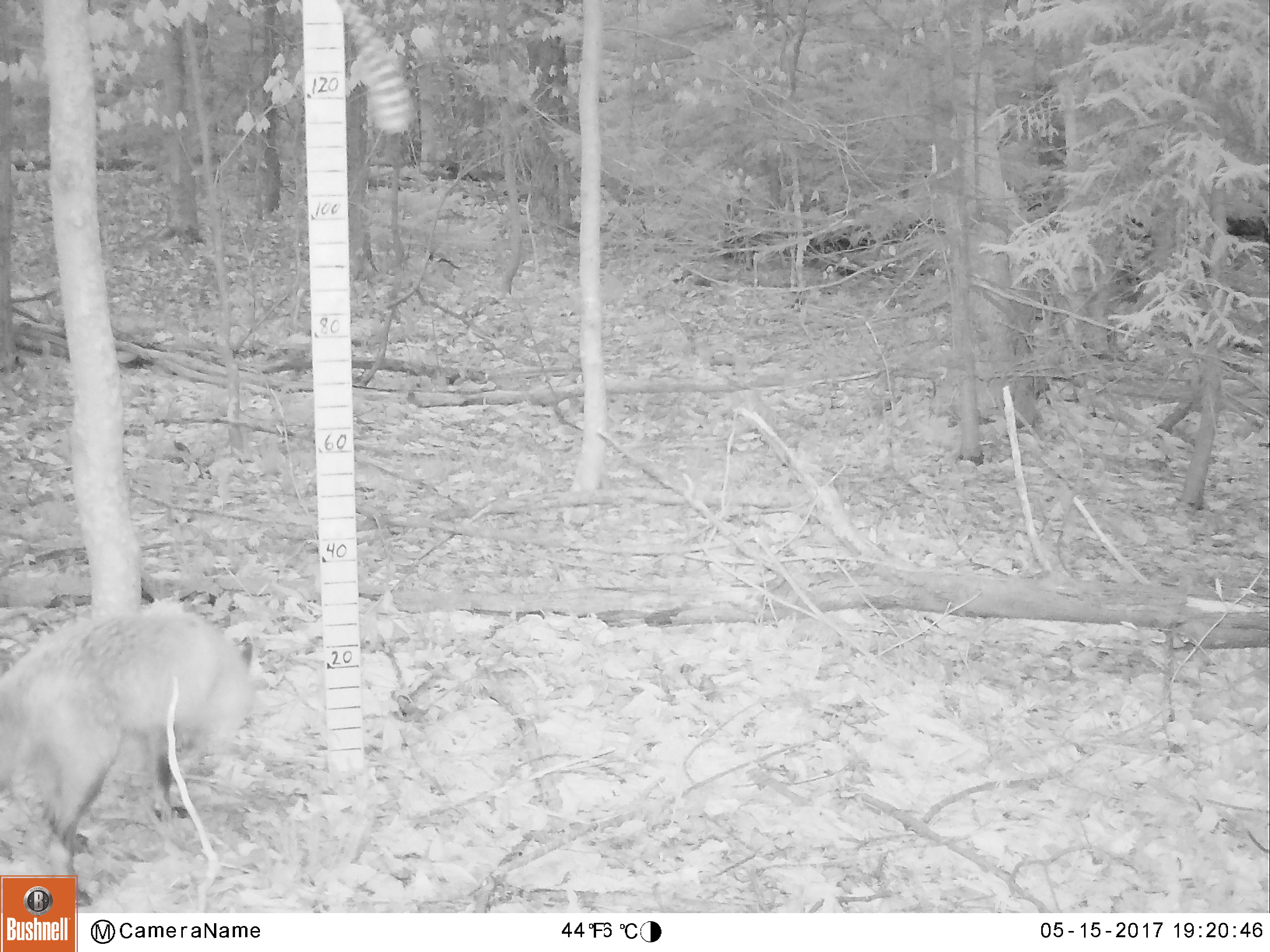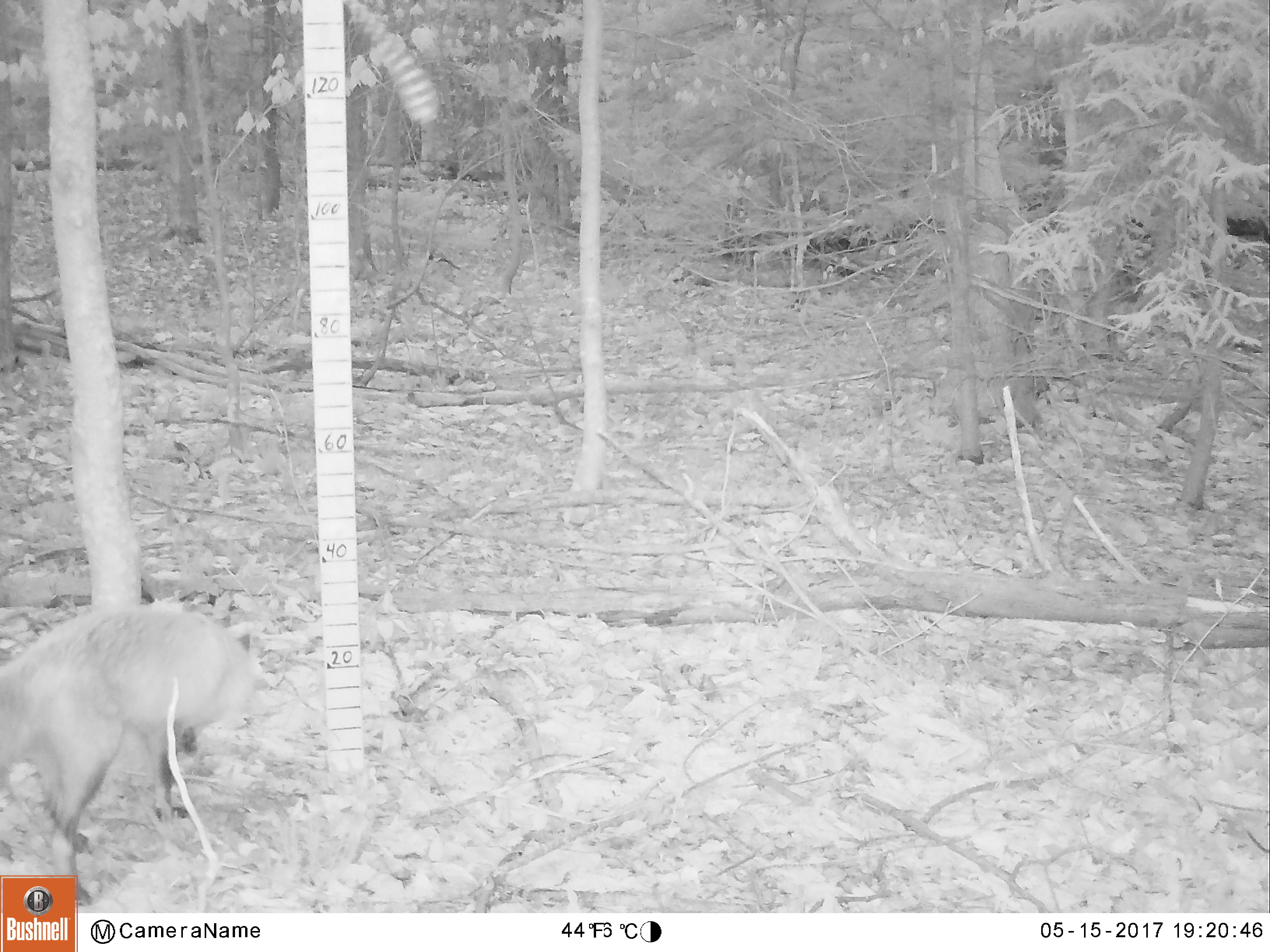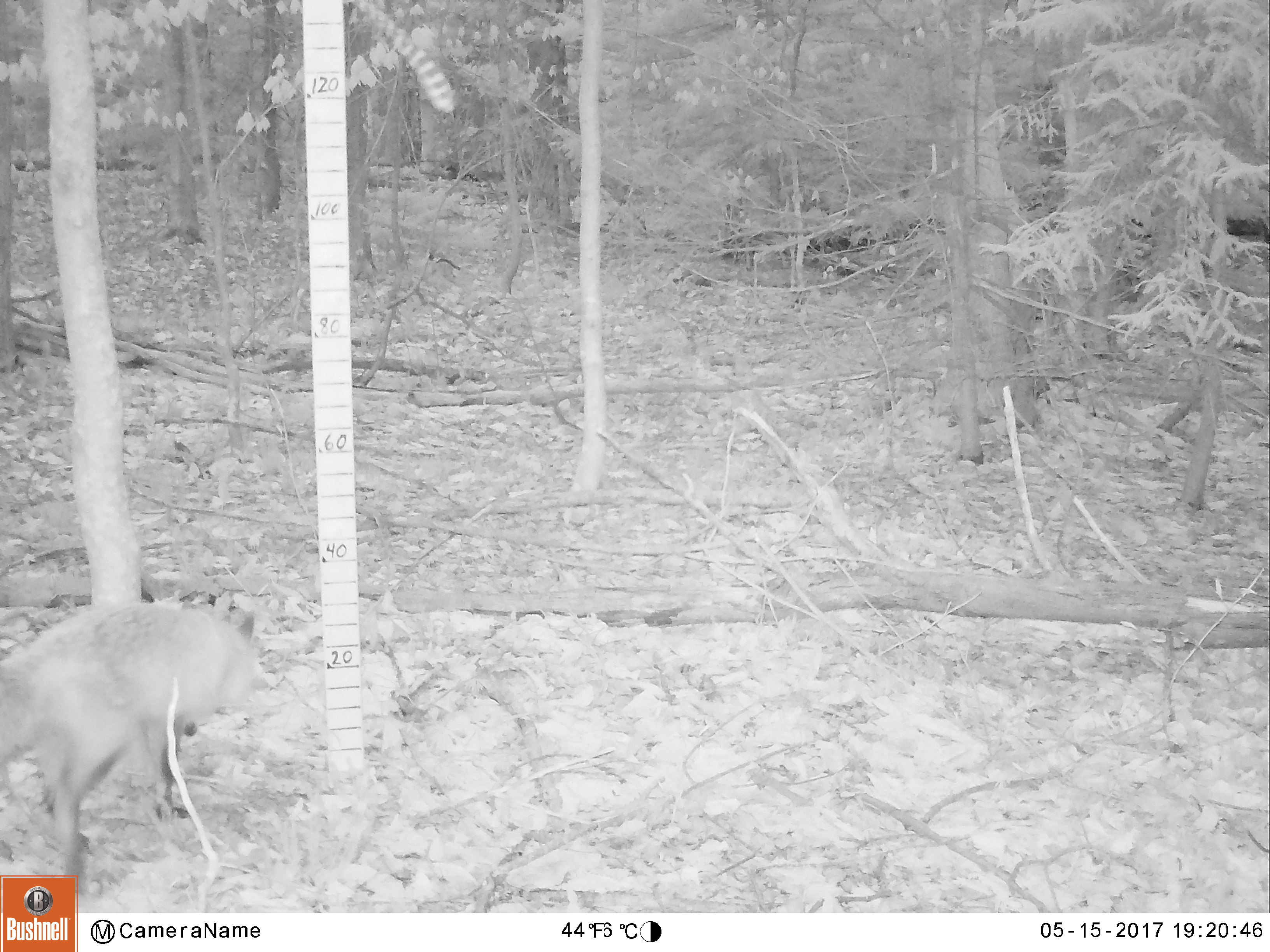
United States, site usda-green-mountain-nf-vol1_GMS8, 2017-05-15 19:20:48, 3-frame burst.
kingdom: Animalia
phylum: Chordata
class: Mammalia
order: Carnivora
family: Canidae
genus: Vulpes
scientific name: Vulpes vulpes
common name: red fox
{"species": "red fox (Vulpes vulpes)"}